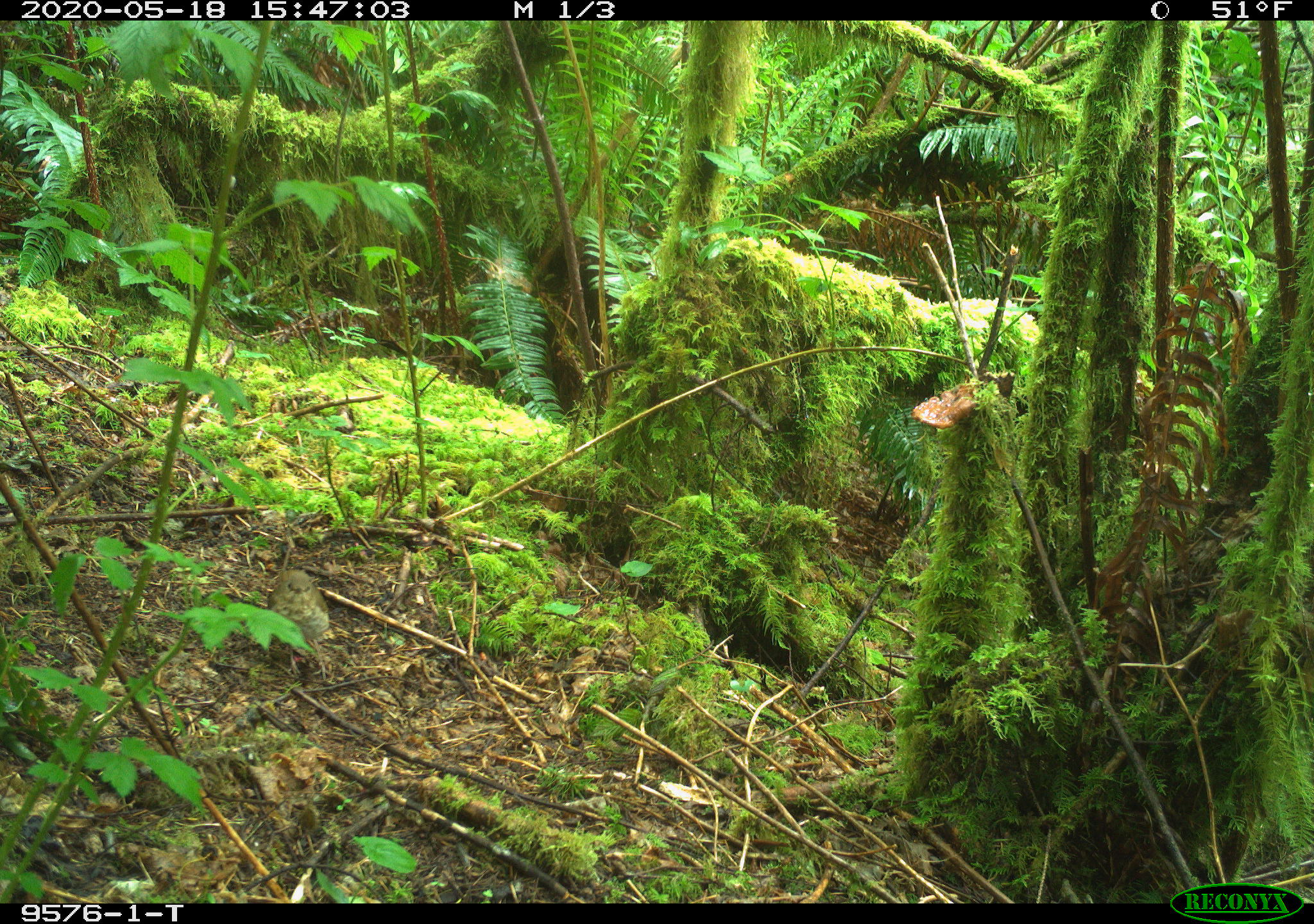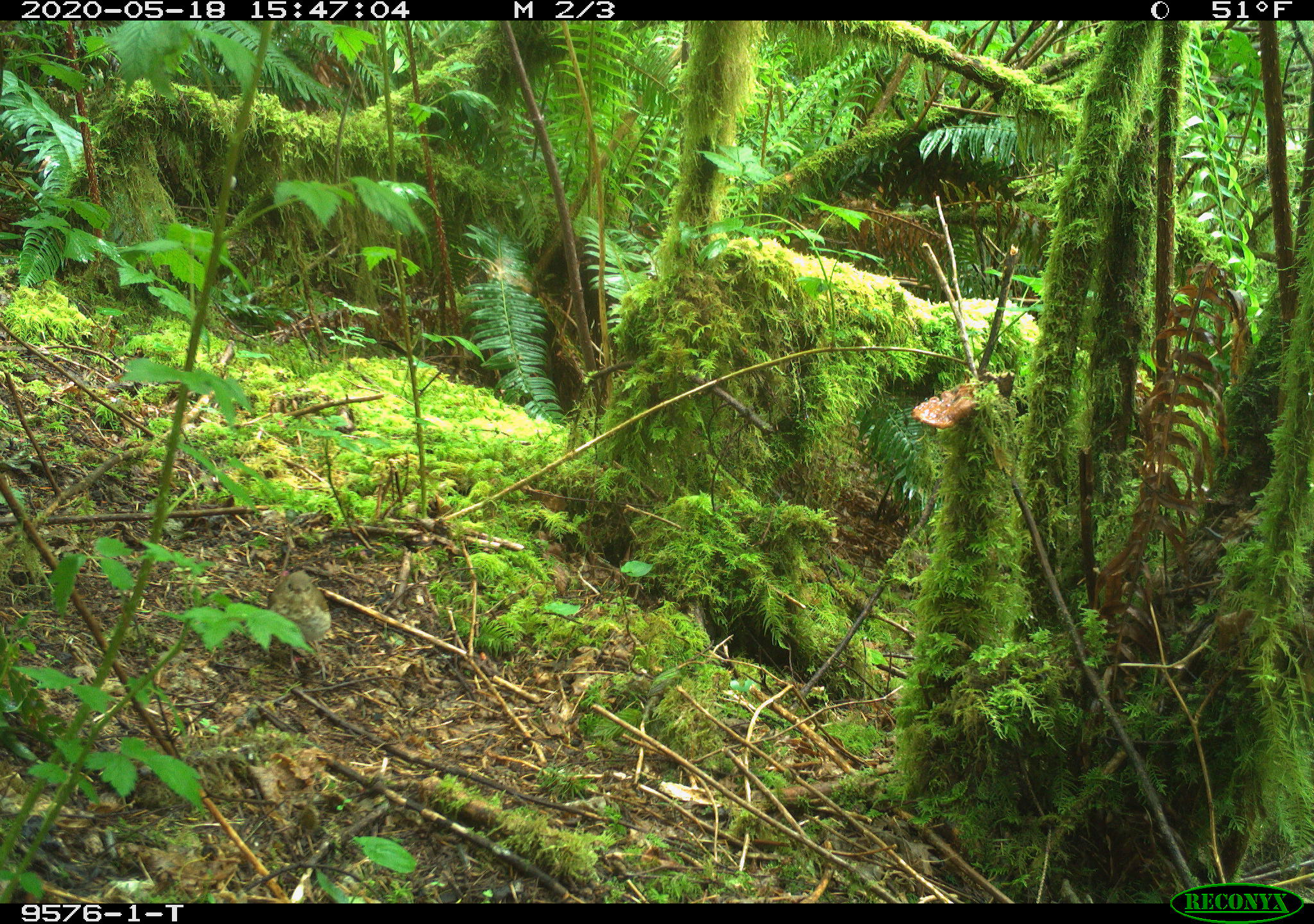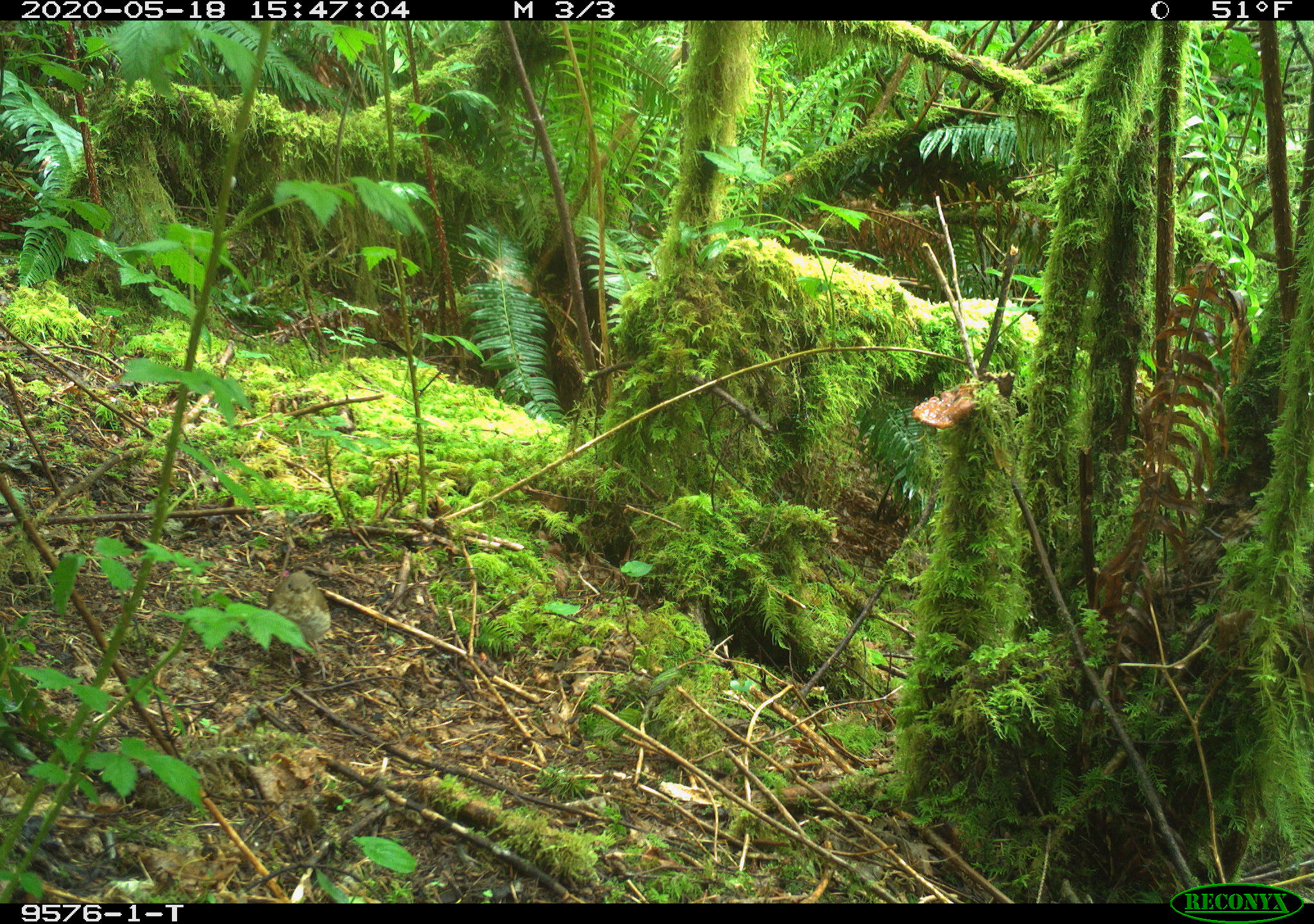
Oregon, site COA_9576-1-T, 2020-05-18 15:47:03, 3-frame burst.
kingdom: Animalia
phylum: Chordata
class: Aves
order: Passeriformes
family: Turdidae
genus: Catharus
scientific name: Catharus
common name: brown thrushes and nightingale-thrushes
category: catharus species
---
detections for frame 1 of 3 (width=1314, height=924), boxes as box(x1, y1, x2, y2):
catharus species: box(271, 544, 342, 660)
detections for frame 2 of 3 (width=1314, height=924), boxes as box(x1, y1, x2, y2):
catharus species: box(264, 564, 347, 666)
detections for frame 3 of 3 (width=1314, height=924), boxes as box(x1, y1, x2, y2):
catharus species: box(264, 563, 342, 655)